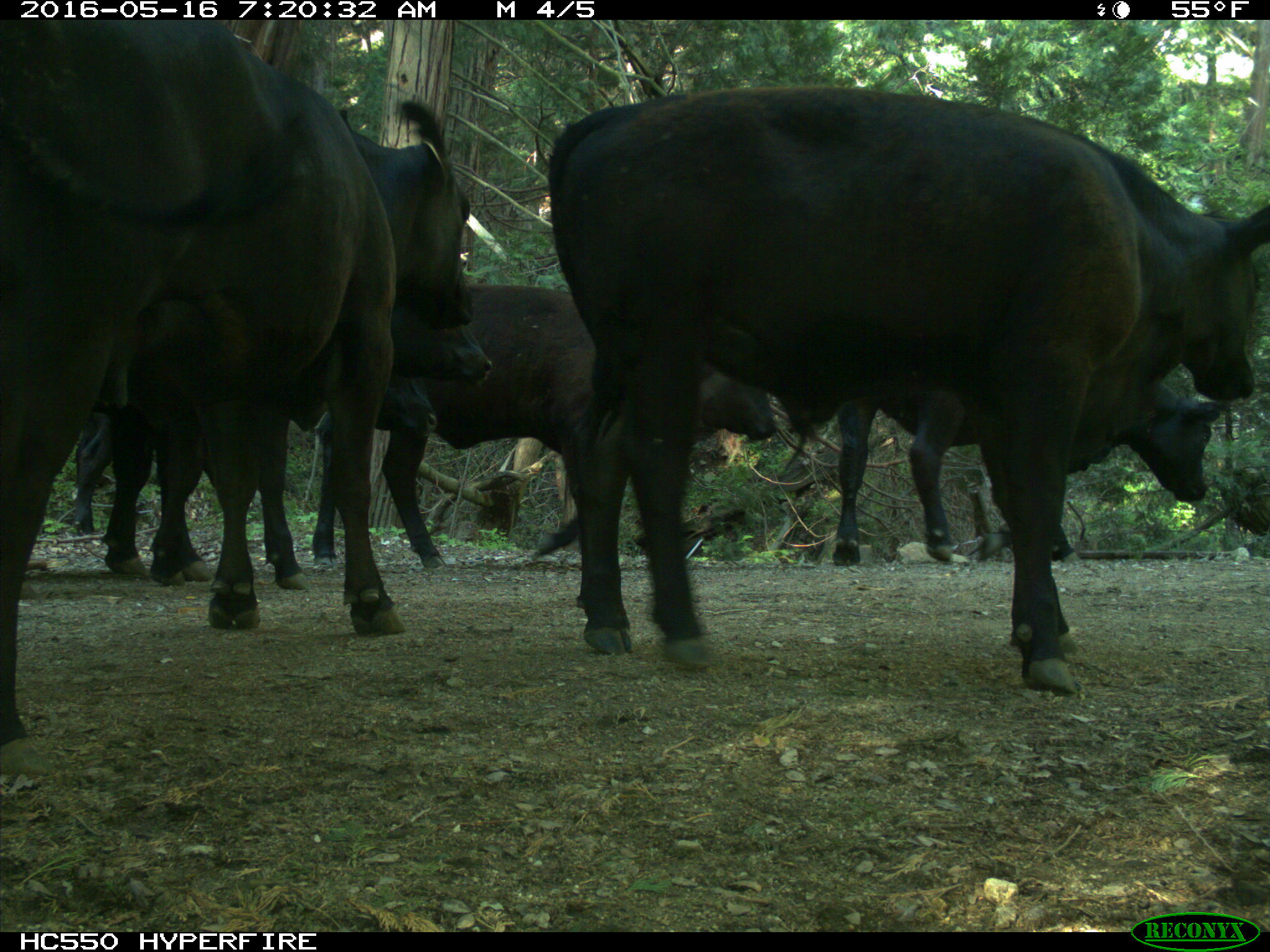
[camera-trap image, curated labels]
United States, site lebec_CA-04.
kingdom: Animalia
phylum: Chordata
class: Mammalia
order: Artiodactyla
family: Bovidae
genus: Bos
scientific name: Bos taurus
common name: domestic cow